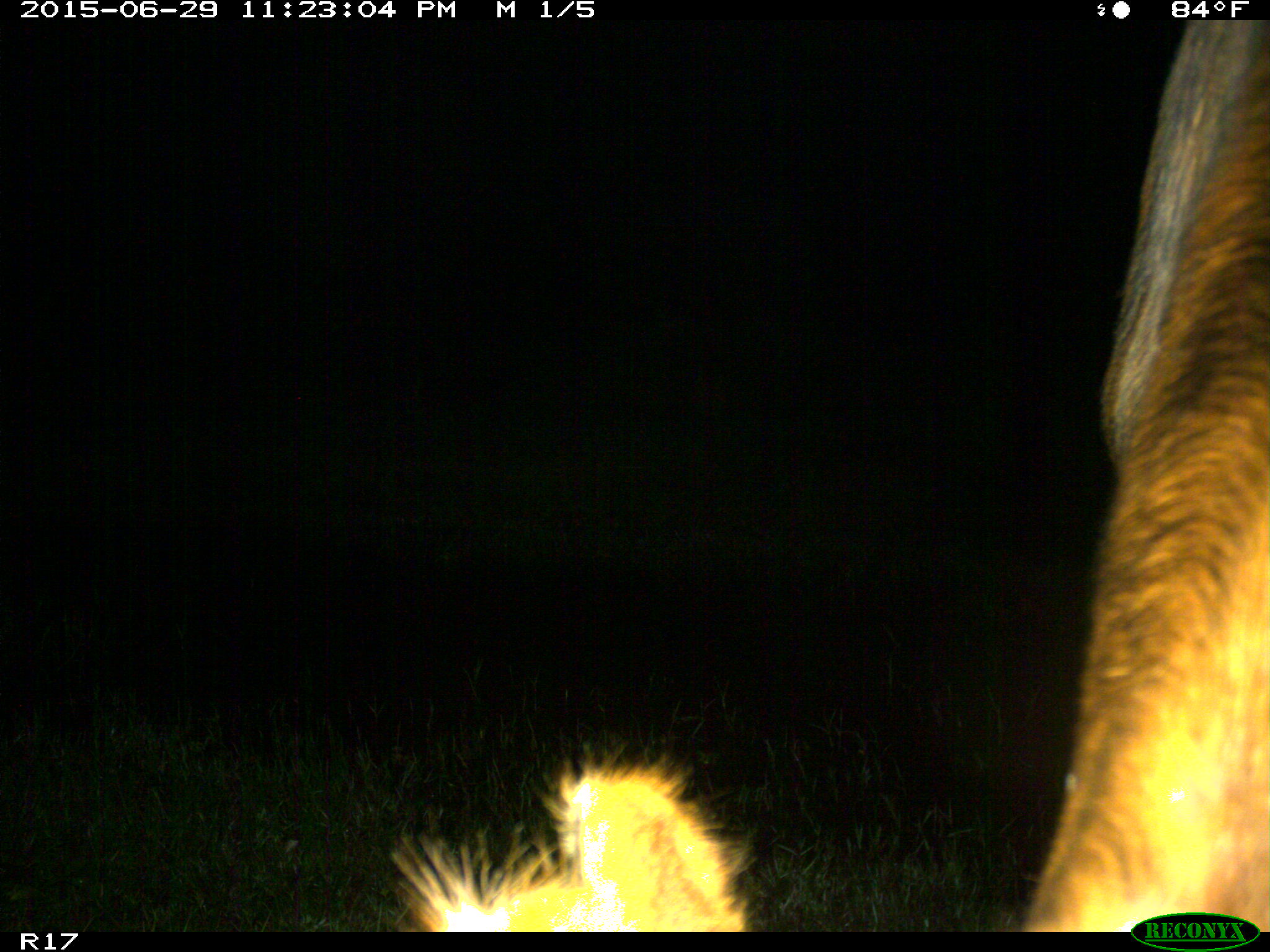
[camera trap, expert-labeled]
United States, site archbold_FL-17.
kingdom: Animalia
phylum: Chordata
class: Mammalia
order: Artiodactyla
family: Bovidae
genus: Bos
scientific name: Bos taurus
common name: domestic cow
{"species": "Bos taurus (domestic cow)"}